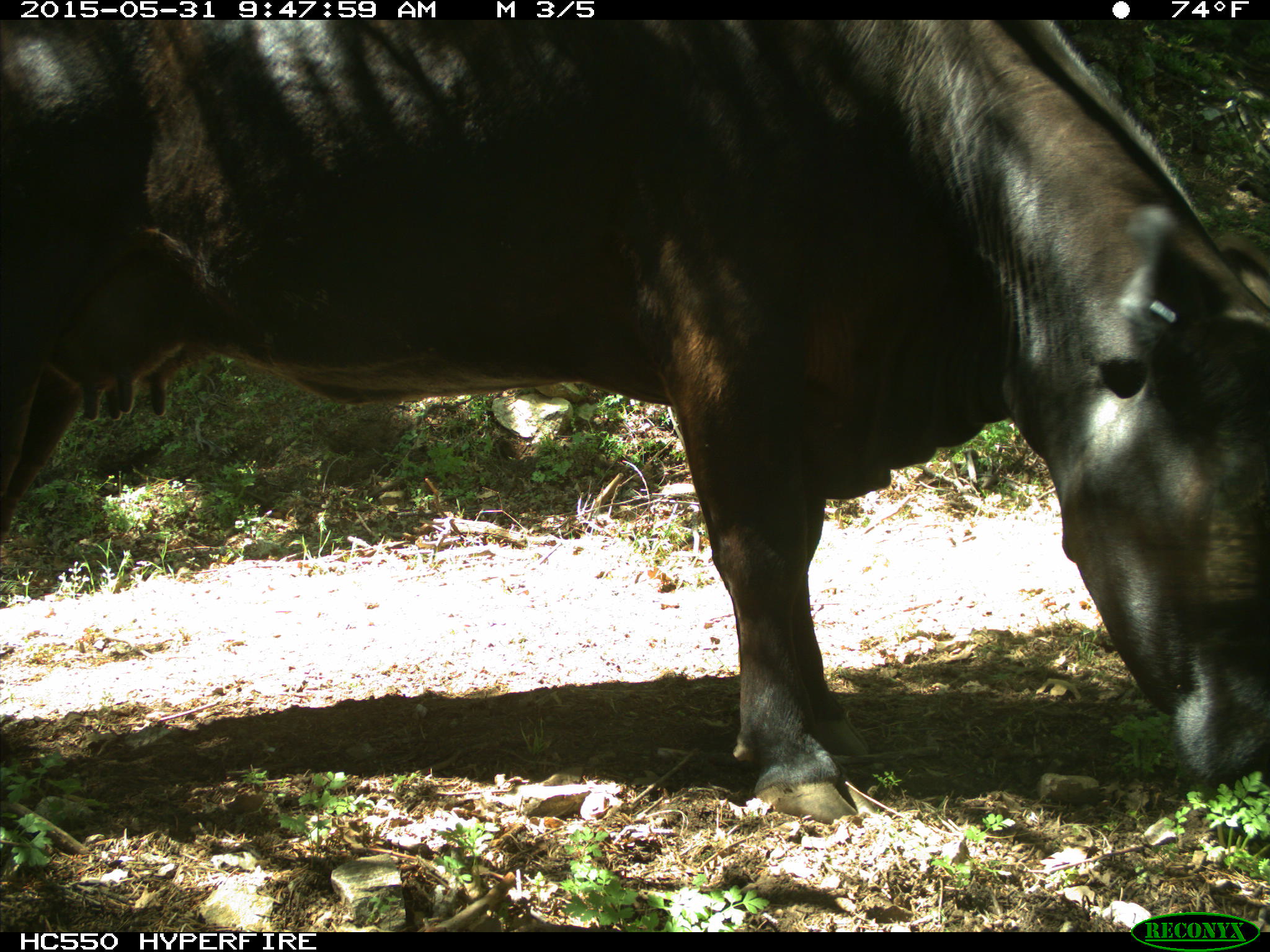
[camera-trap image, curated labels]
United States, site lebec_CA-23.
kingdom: Animalia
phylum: Chordata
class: Mammalia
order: Artiodactyla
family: Bovidae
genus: Bos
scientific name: Bos taurus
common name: domestic cow